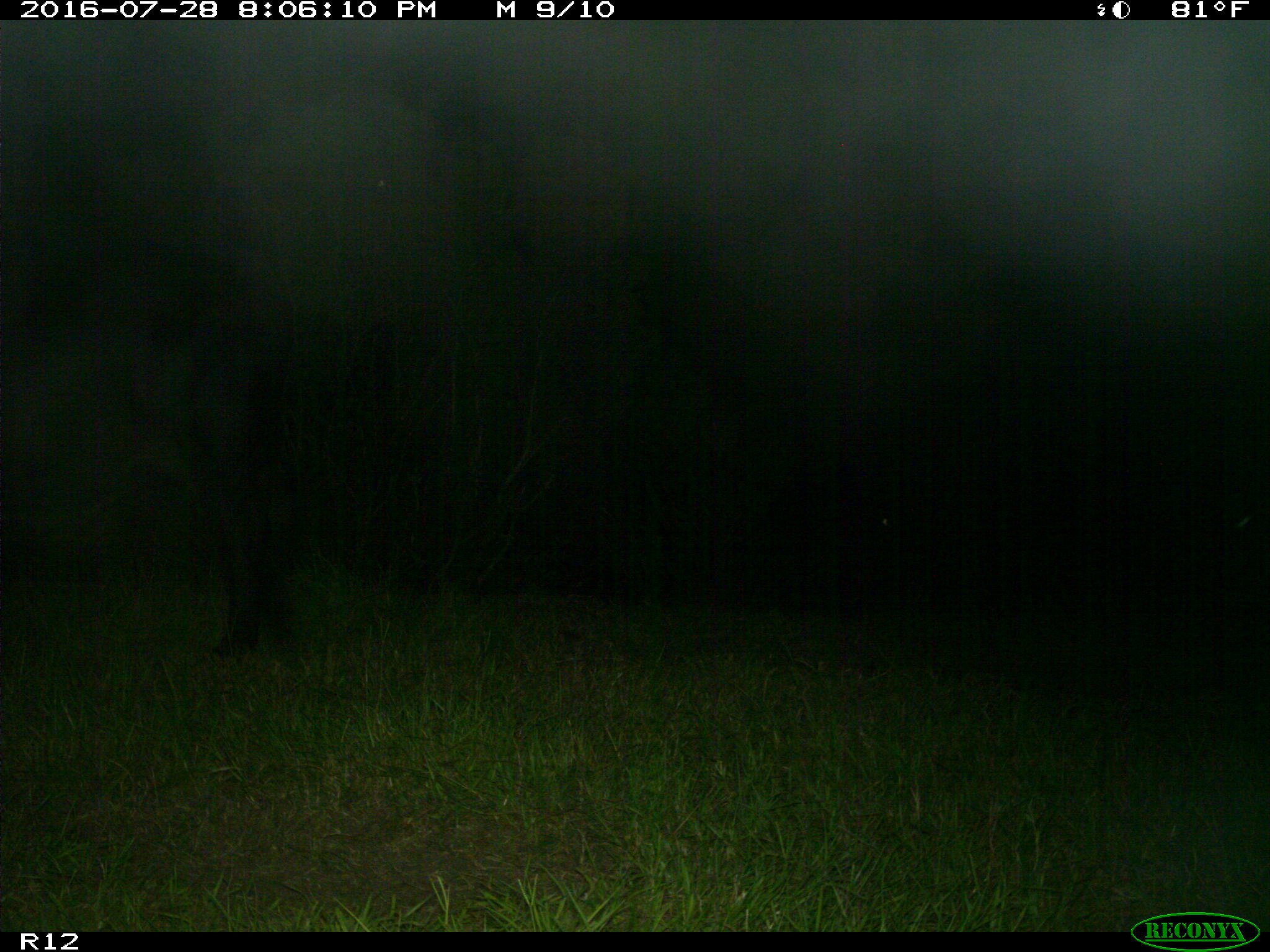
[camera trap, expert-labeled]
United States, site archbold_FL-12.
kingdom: Animalia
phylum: Chordata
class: Mammalia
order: Artiodactyla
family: Bovidae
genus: Bos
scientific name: Bos taurus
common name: domestic cow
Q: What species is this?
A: Bos taurus (domestic cow).